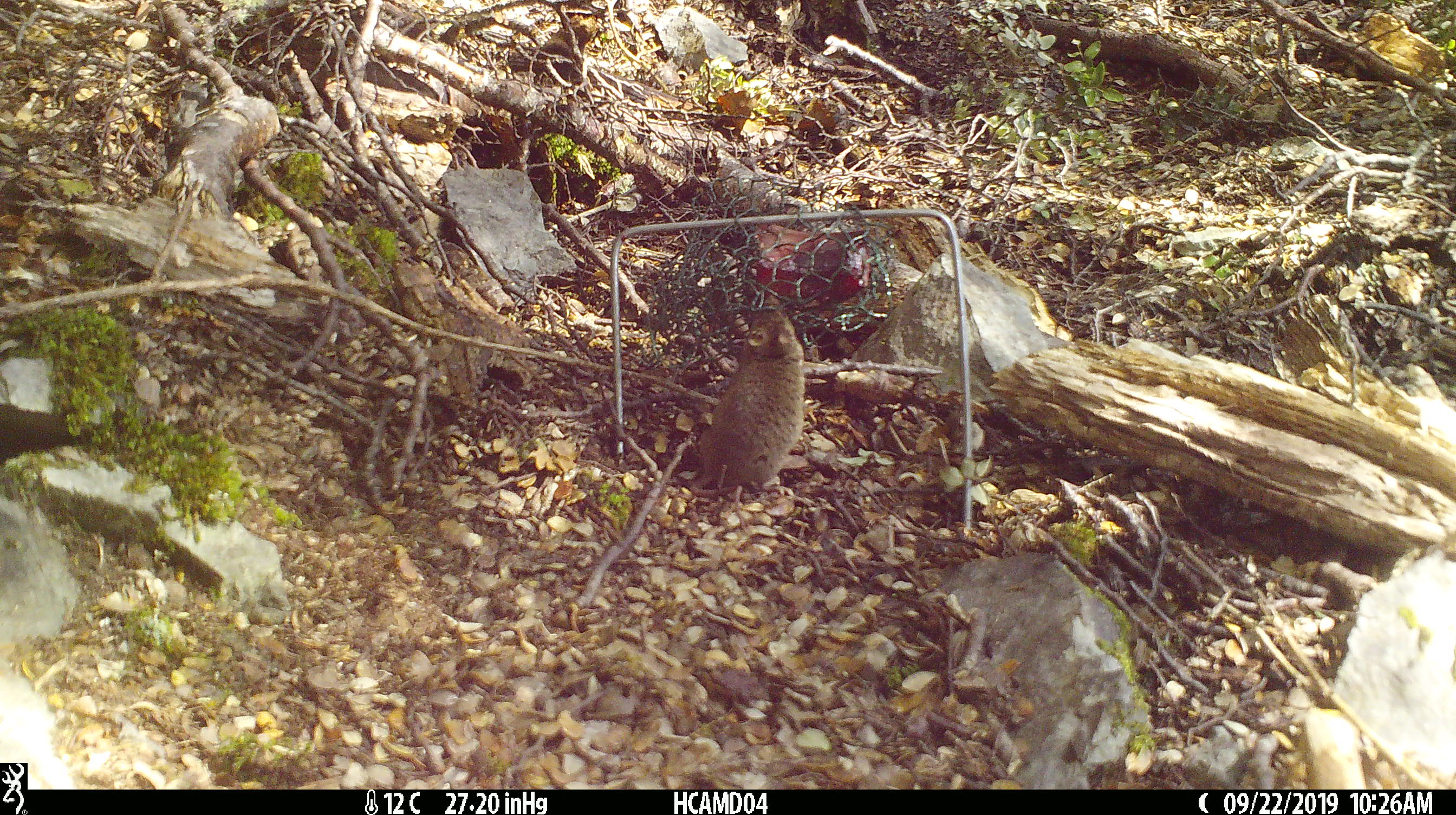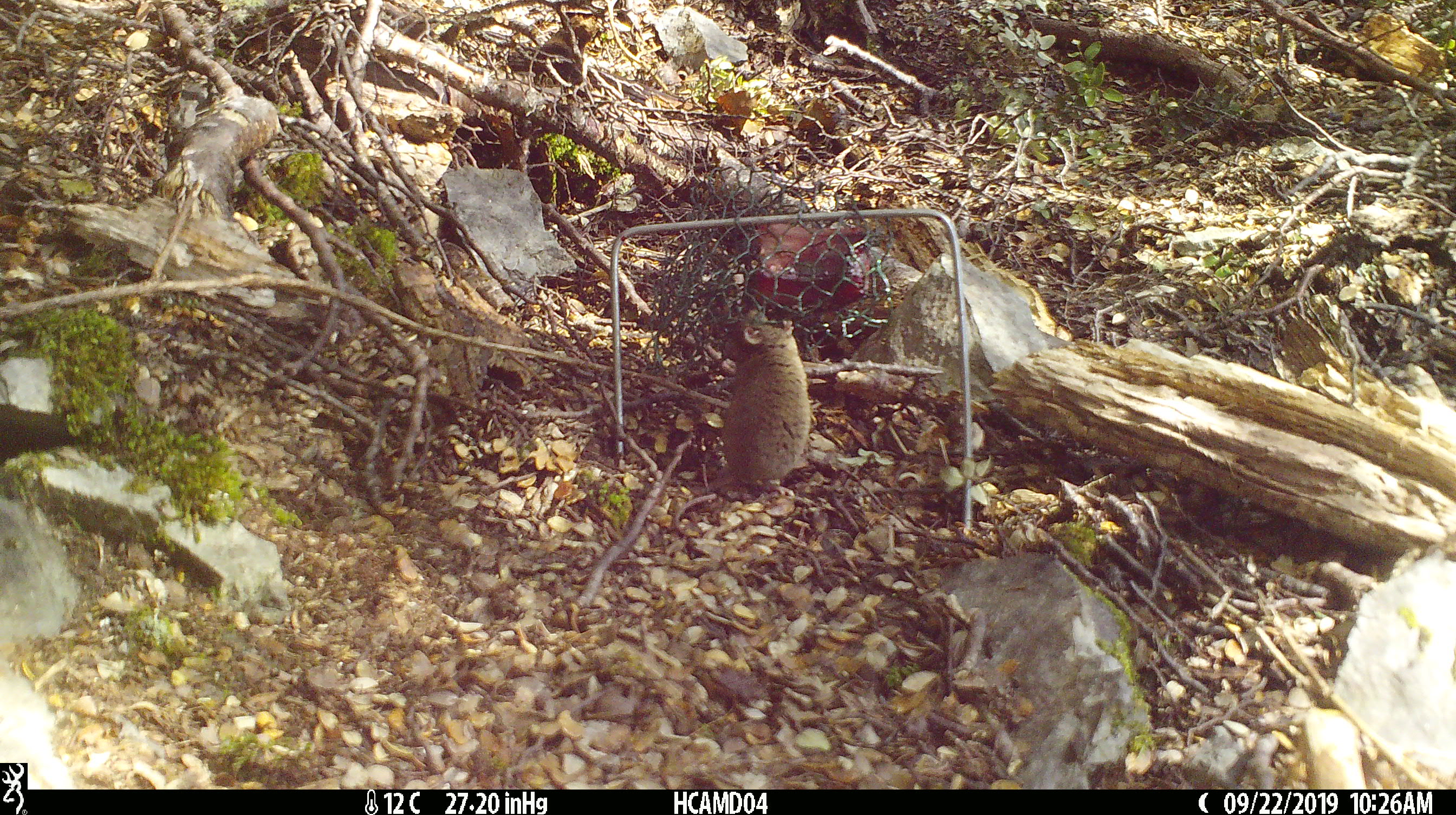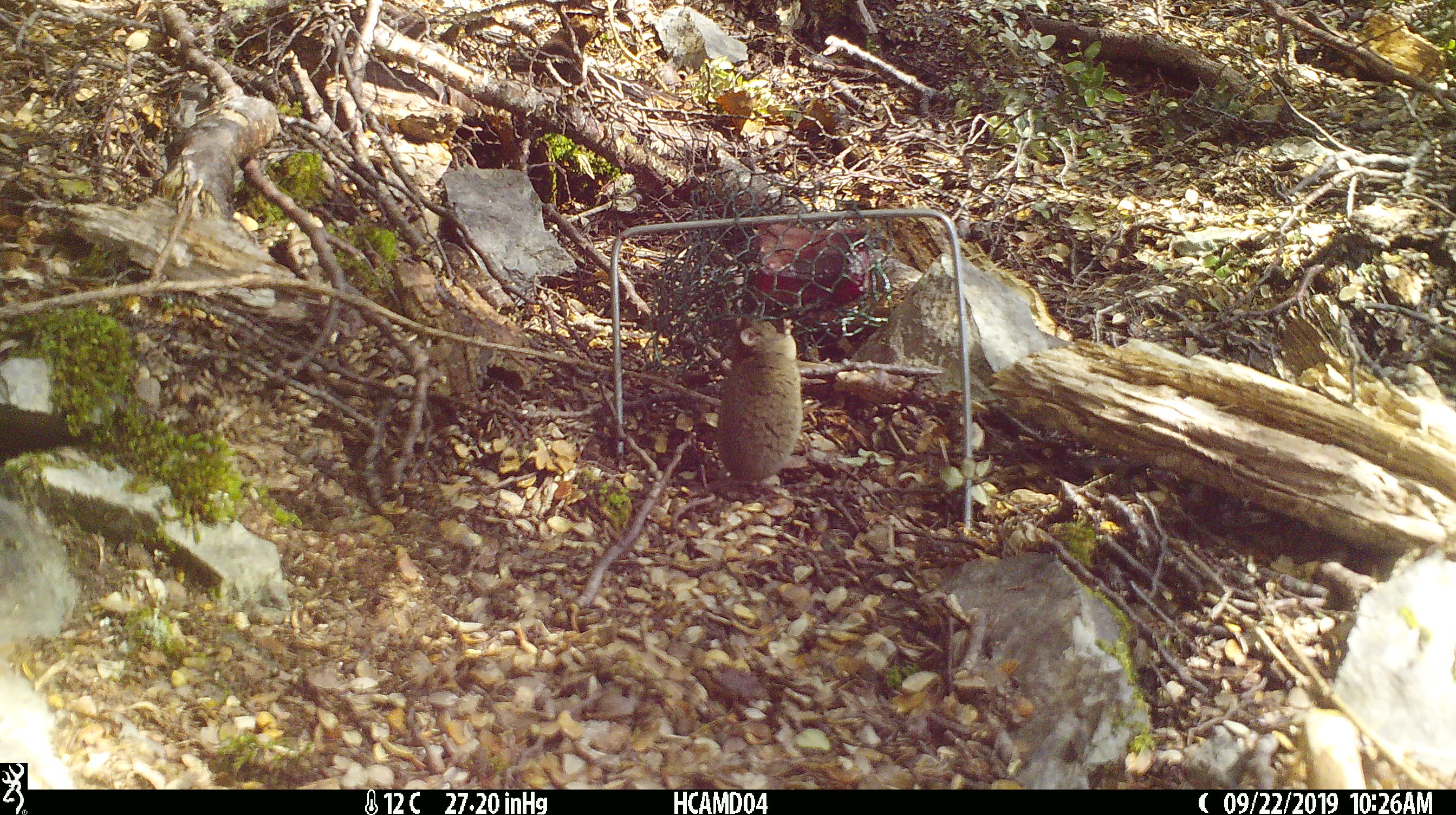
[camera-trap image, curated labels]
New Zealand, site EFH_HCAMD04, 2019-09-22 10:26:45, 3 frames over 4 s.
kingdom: Animalia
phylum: Chordata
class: Mammalia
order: Rodentia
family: Muridae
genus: Mus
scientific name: Mus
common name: mouse